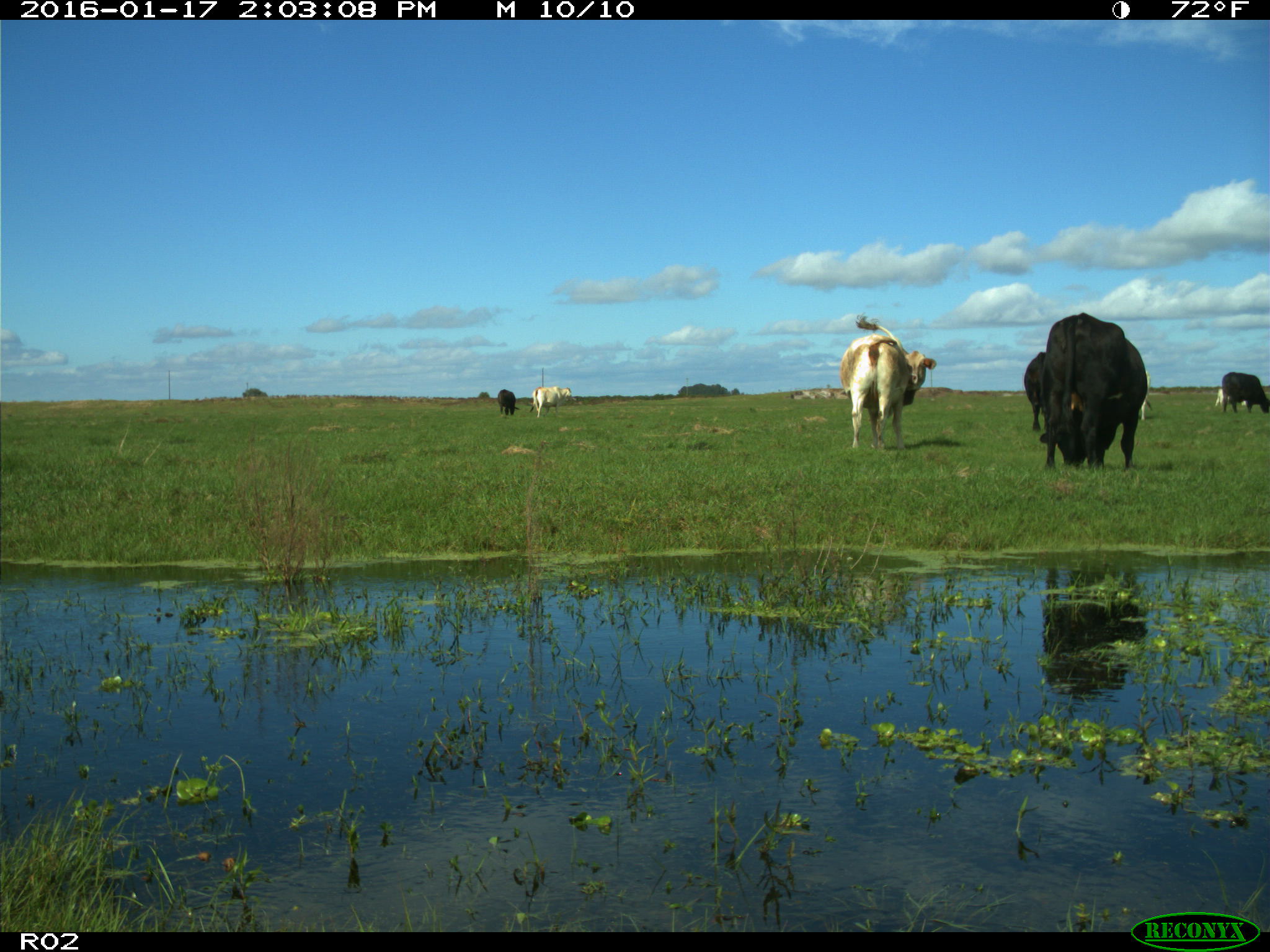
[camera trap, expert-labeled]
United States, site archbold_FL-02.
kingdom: Animalia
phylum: Chordata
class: Mammalia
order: Artiodactyla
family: Bovidae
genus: Bos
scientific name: Bos taurus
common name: domestic cow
Bos taurus (domestic cow).